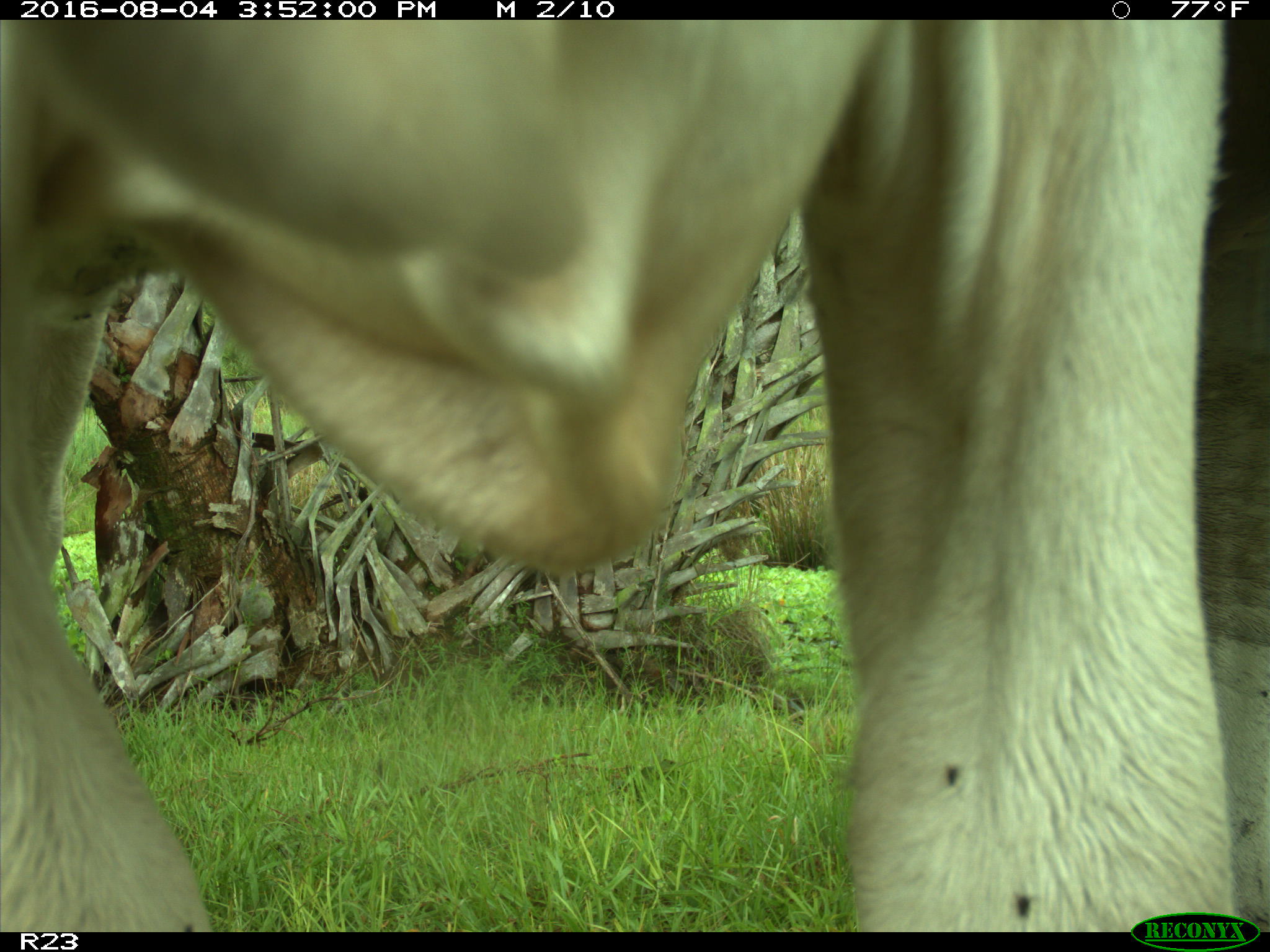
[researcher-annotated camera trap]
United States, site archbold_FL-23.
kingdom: Animalia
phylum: Chordata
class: Mammalia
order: Artiodactyla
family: Bovidae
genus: Bos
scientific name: Bos taurus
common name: domestic cow